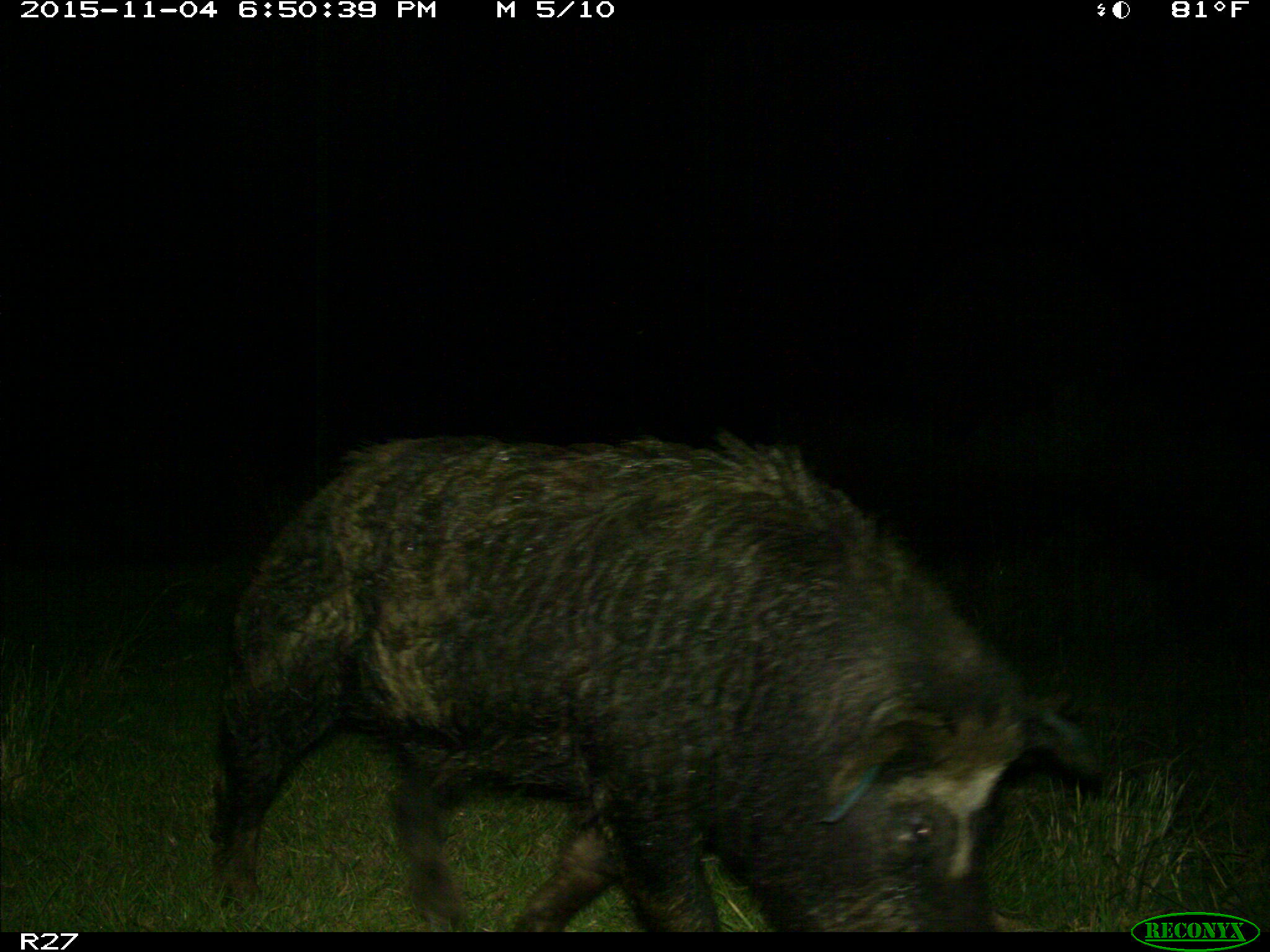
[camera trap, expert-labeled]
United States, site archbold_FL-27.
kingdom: Animalia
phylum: Chordata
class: Mammalia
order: Artiodactyla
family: Suidae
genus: Sus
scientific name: Sus scrofa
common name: wild boar